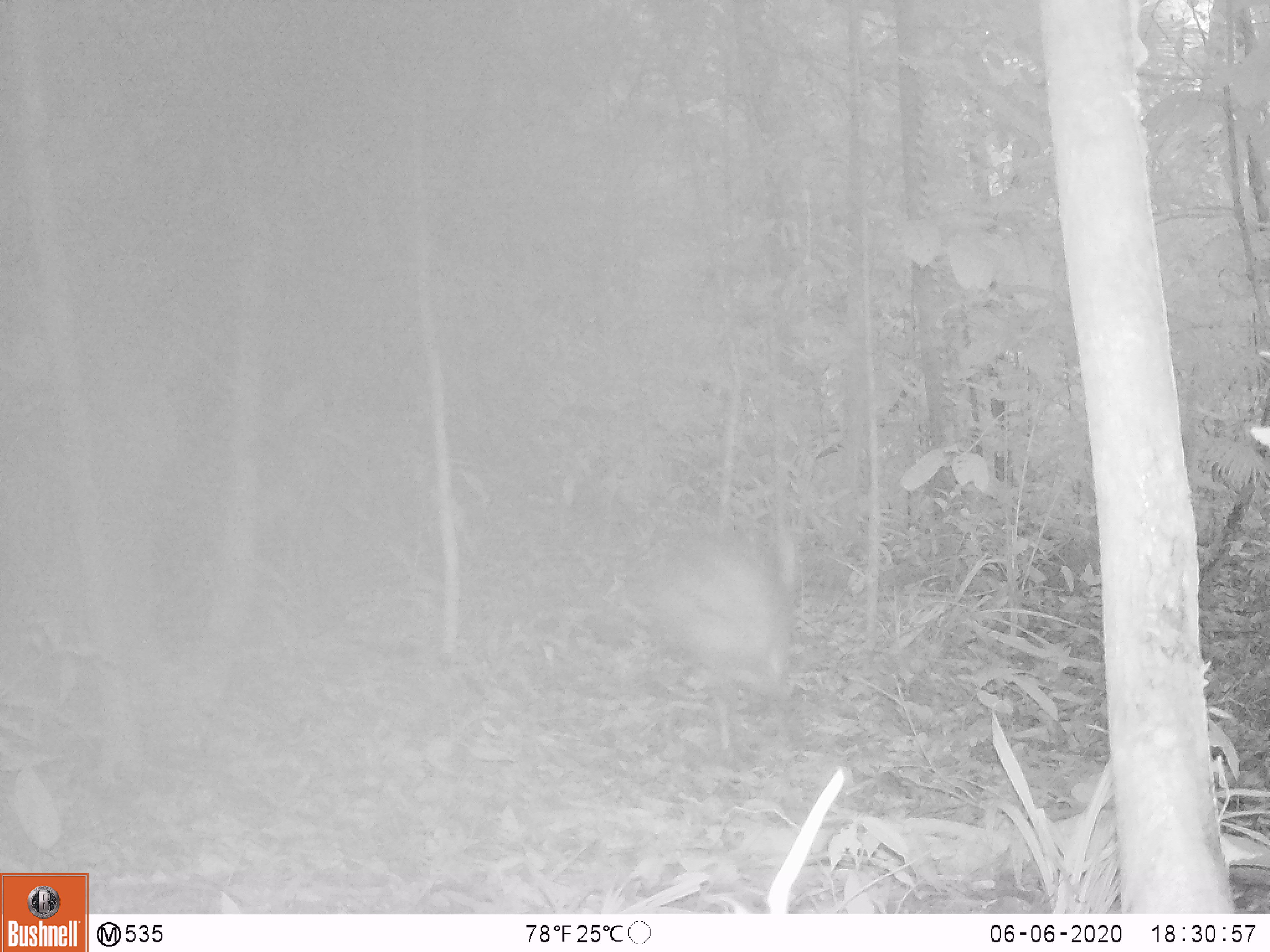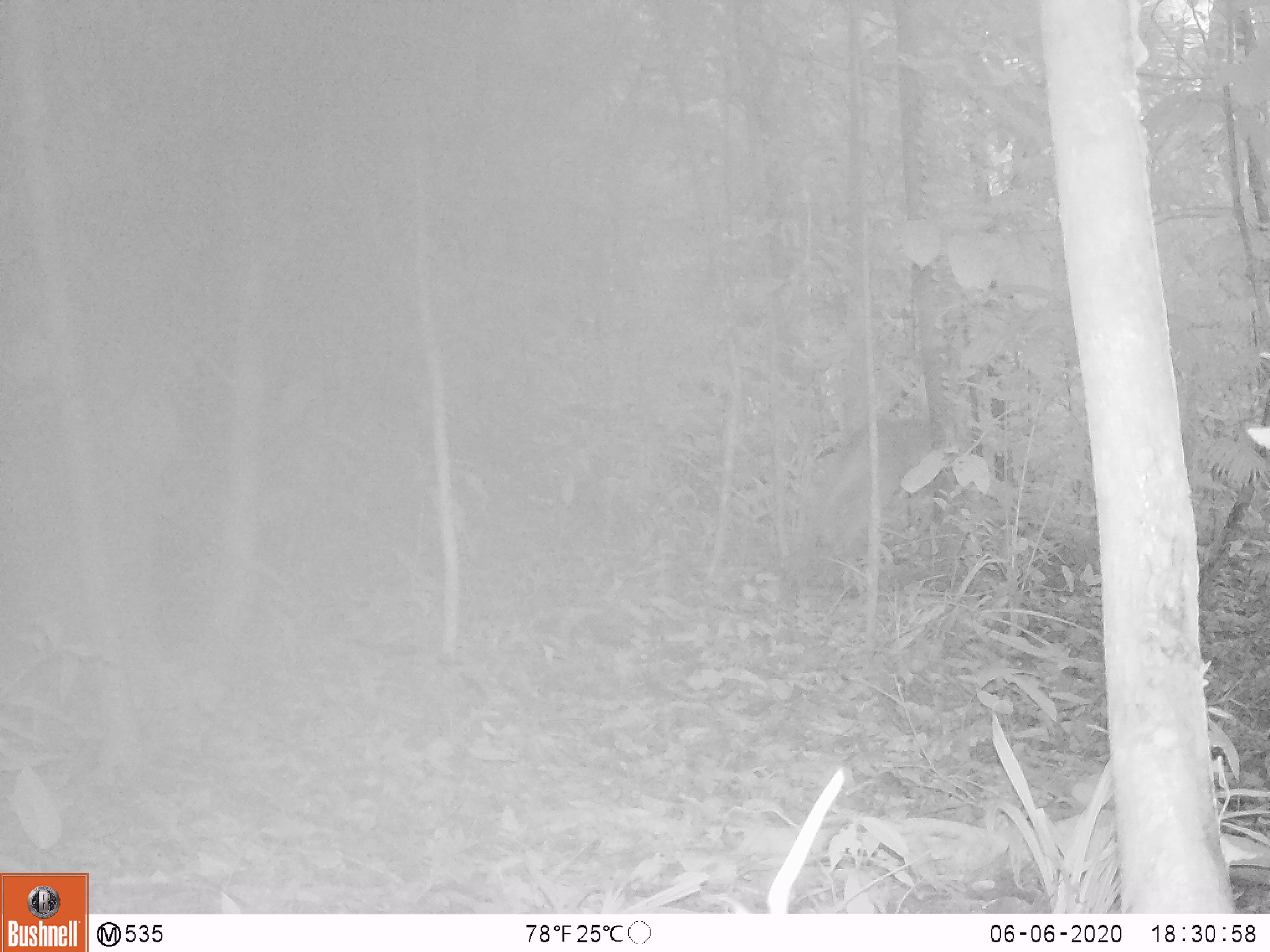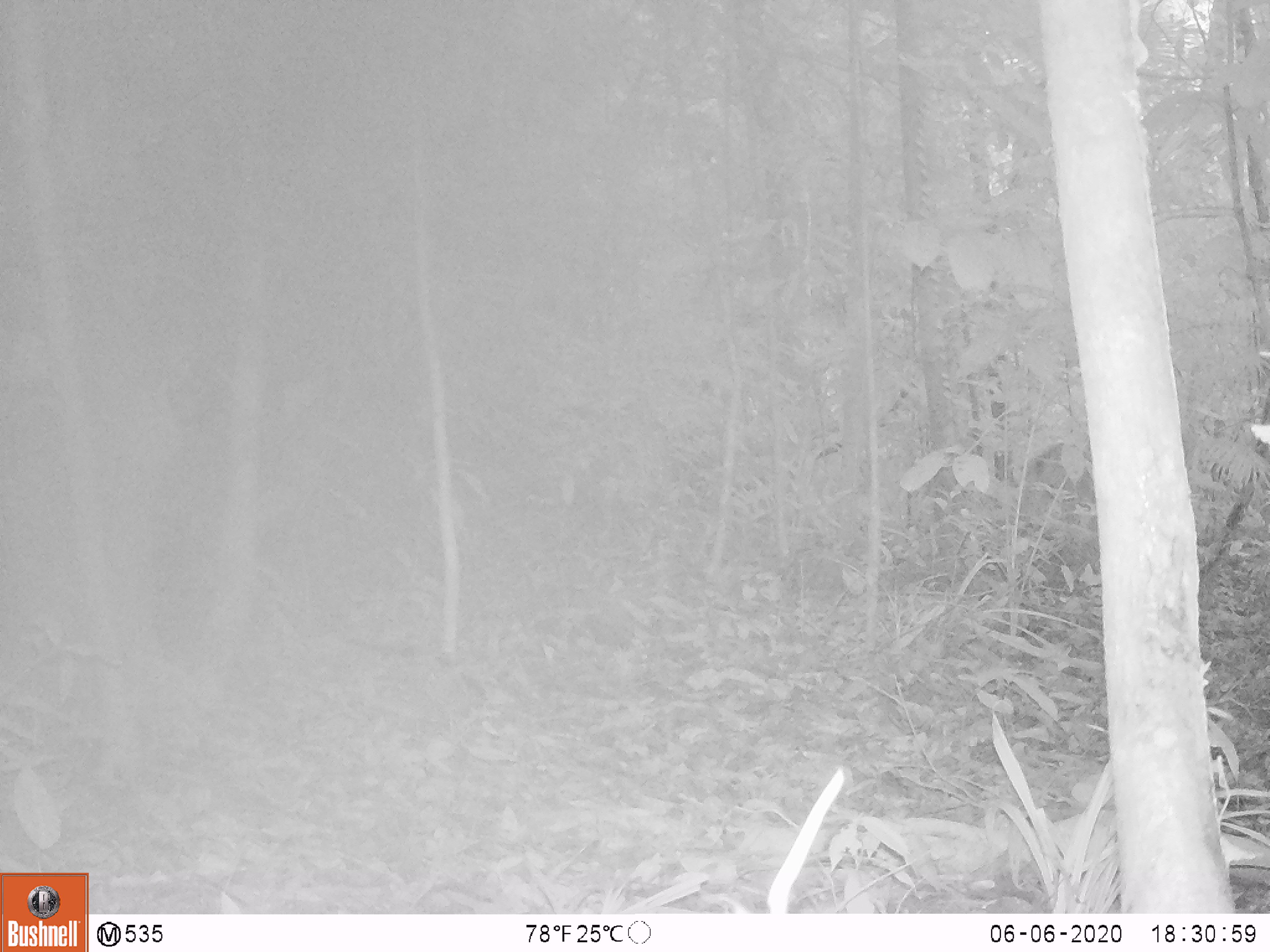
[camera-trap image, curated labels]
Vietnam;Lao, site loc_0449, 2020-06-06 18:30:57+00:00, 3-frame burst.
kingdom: Animalia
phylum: Chordata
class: Mammalia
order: Artiodactyla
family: Cervidae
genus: Muntiacus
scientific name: Muntiacus vuquangensis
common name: large-antlered muntjac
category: large antlered muntjac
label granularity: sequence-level